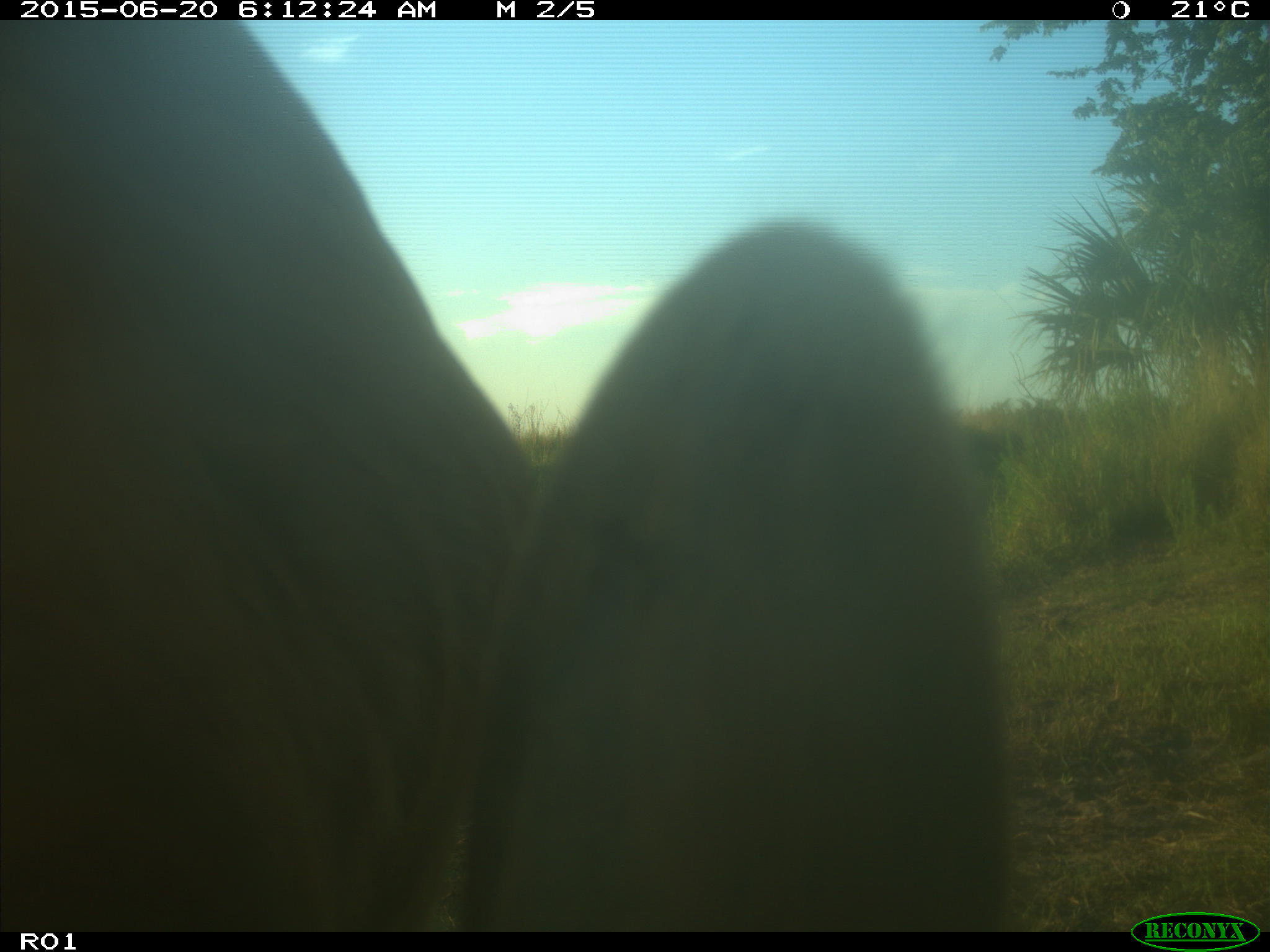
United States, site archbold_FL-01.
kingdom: Animalia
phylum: Chordata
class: Mammalia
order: Artiodactyla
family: Bovidae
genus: Bos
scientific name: Bos taurus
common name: domestic cow